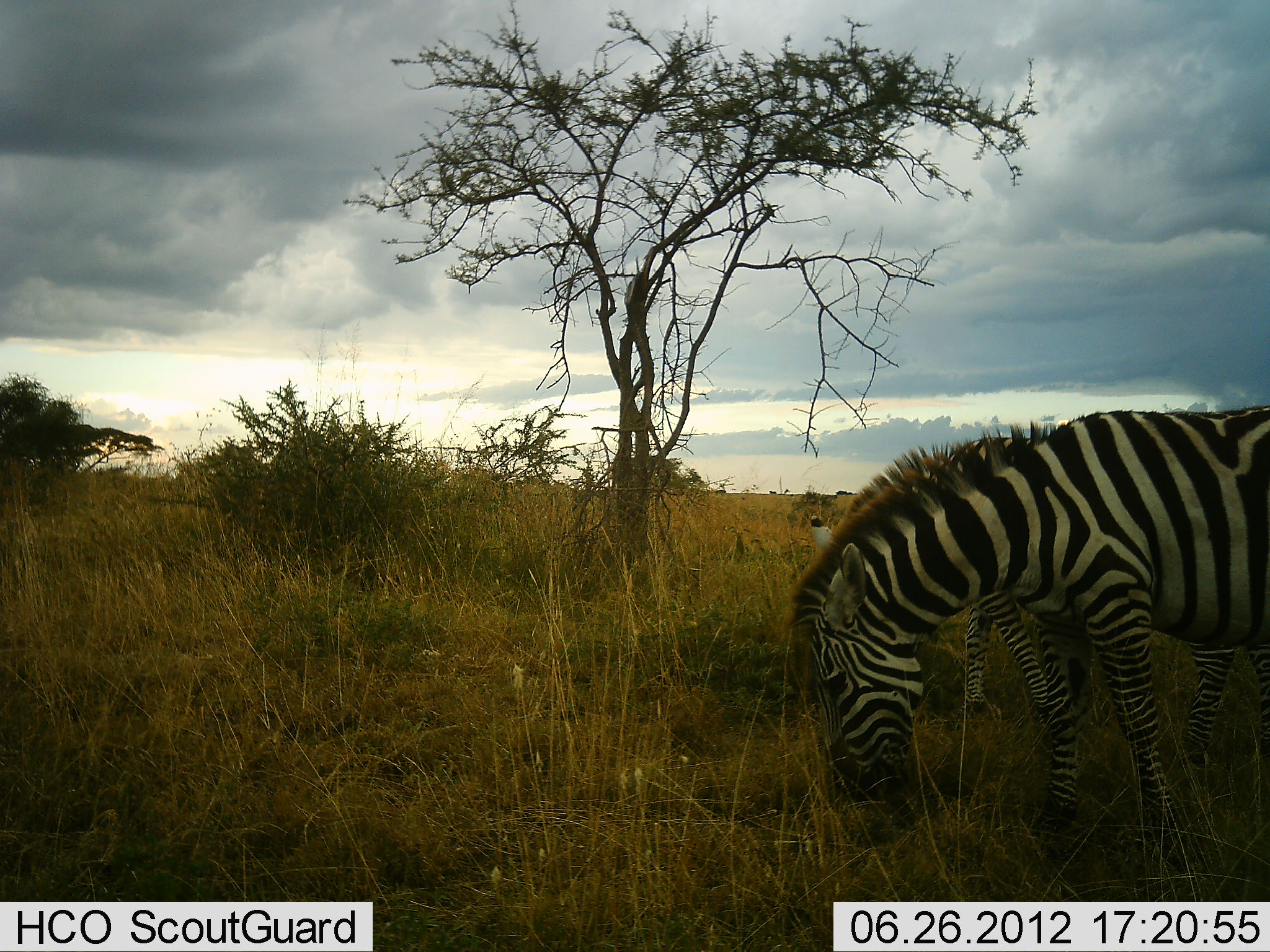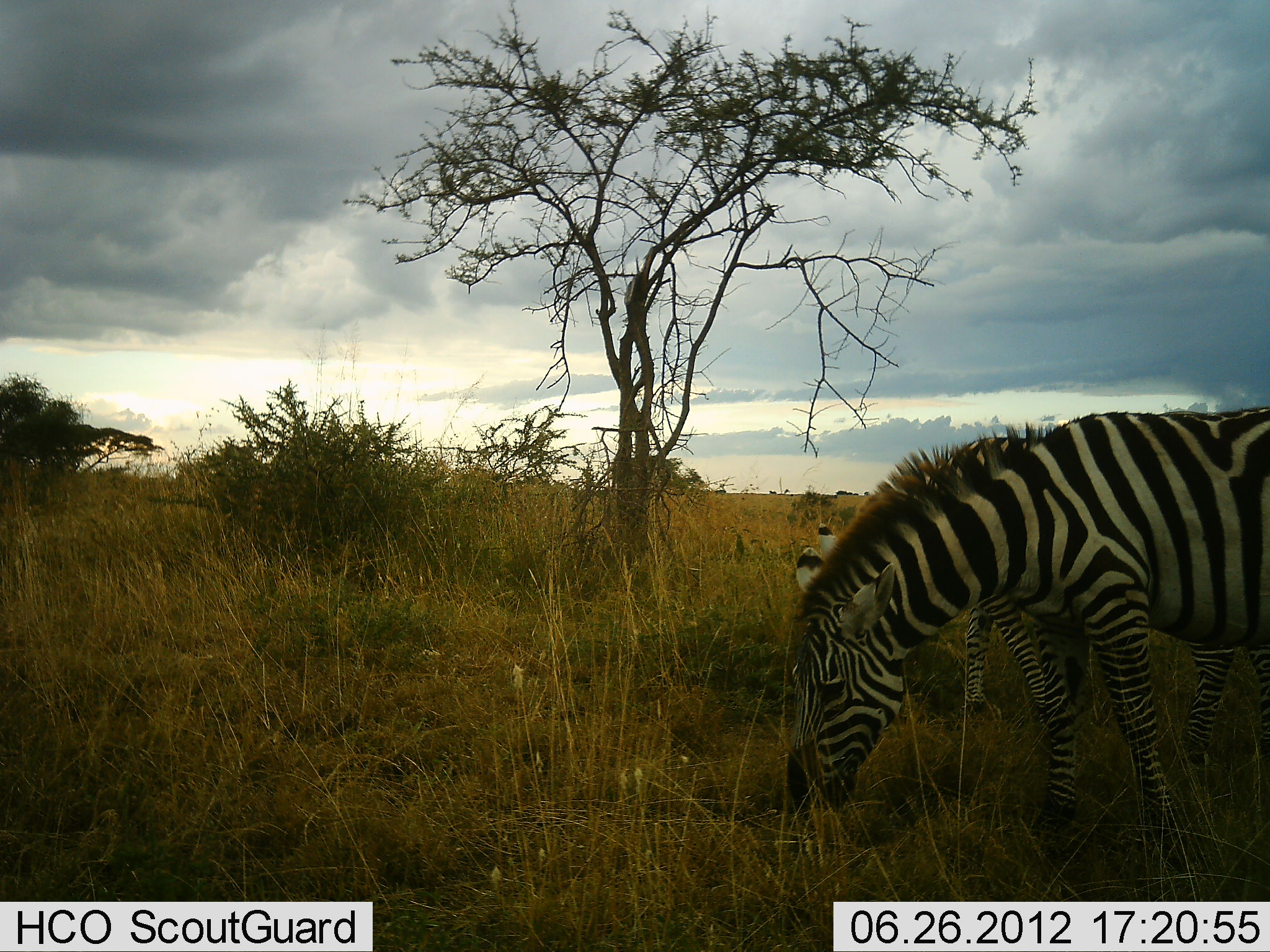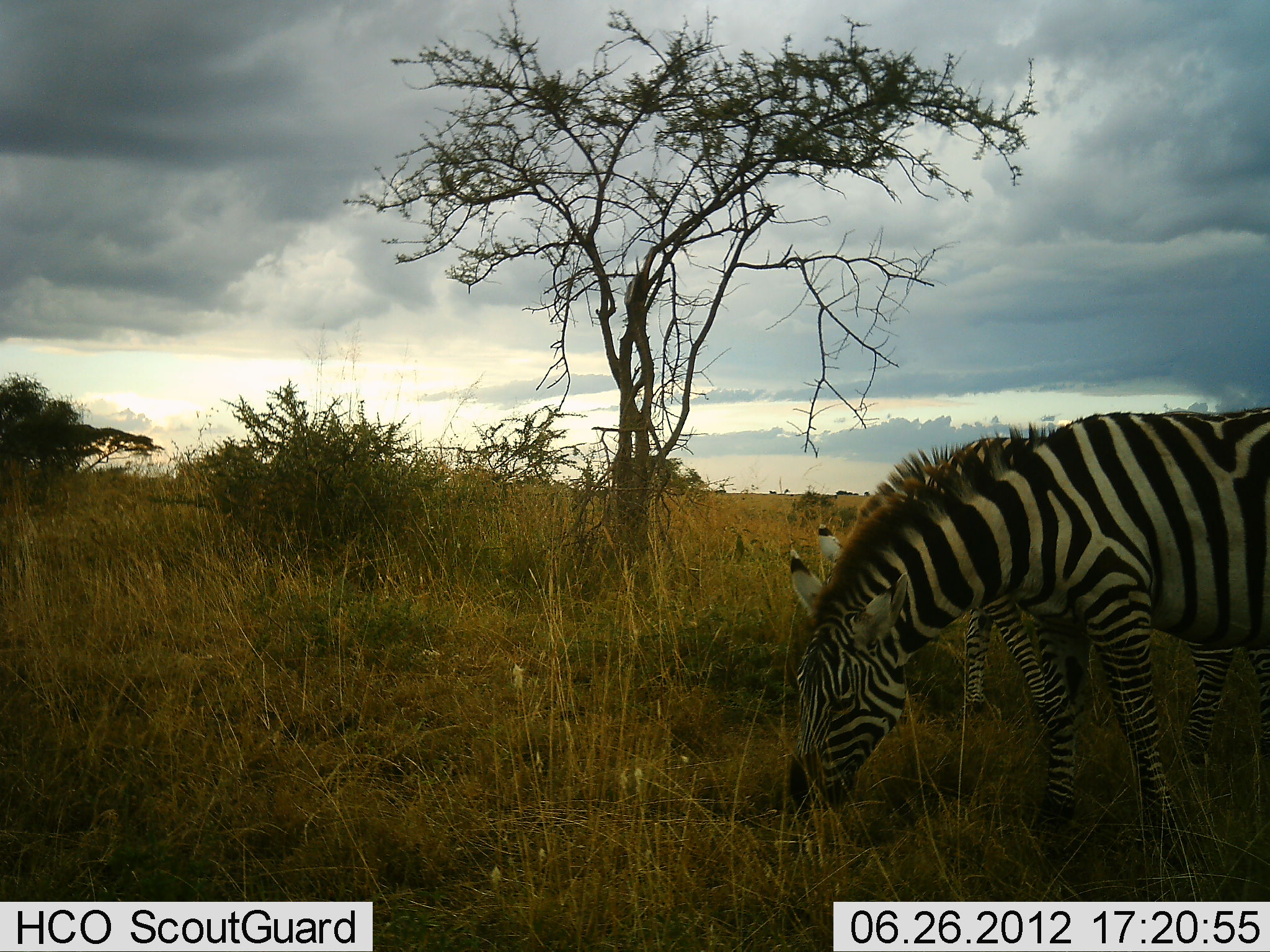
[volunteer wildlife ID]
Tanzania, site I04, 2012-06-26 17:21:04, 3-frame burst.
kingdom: Animalia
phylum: Chordata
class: Mammalia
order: Perissodactyla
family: Equidae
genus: Equus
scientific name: Equus quagga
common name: plains zebra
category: zebra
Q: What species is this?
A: Zebra (plains zebra) (Equus quagga).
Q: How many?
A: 2.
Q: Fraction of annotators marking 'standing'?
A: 10%.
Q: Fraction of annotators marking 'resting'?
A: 0%.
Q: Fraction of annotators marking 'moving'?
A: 0%.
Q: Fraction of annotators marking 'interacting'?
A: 0%.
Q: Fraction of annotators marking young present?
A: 0%.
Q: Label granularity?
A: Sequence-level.